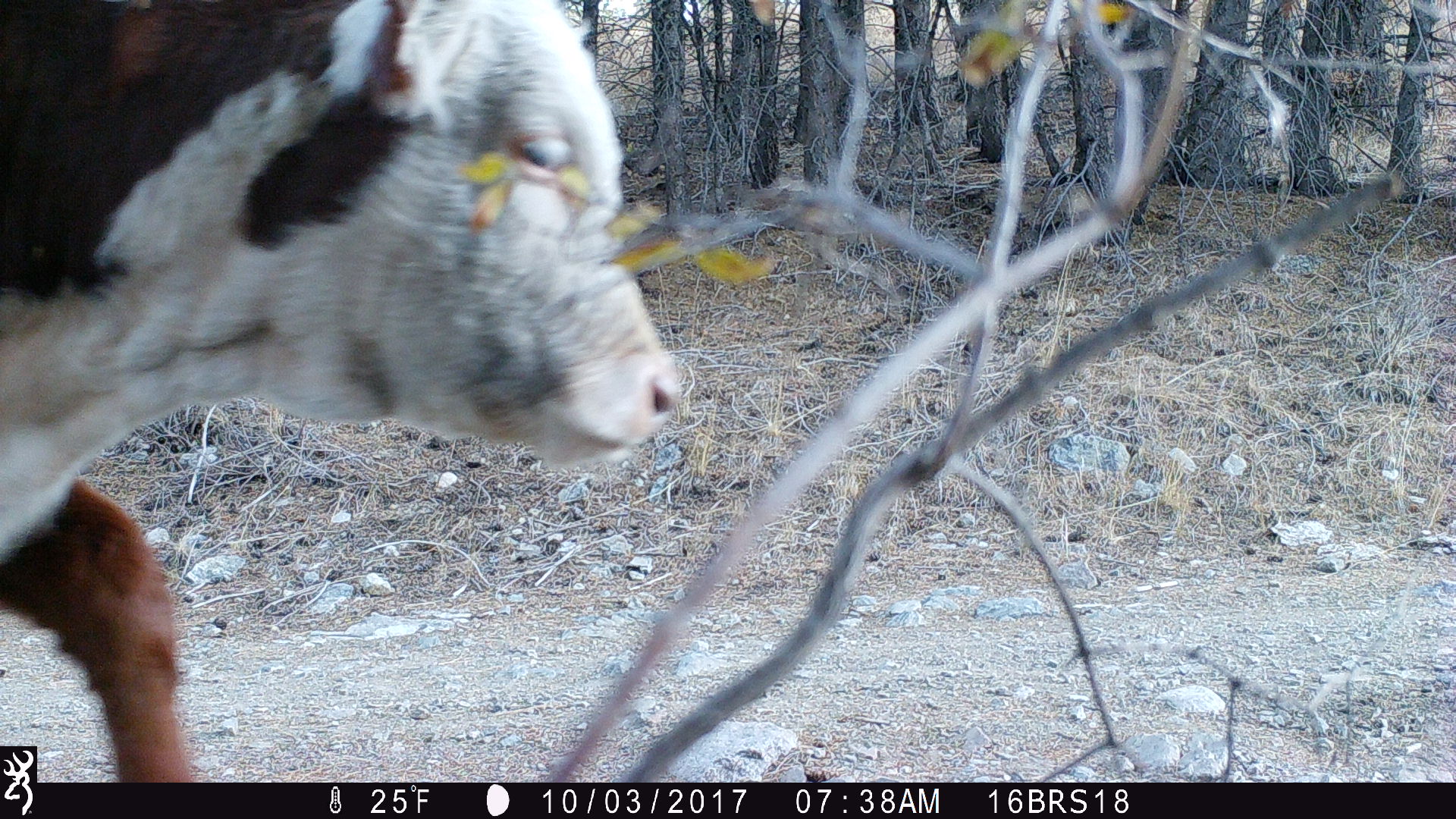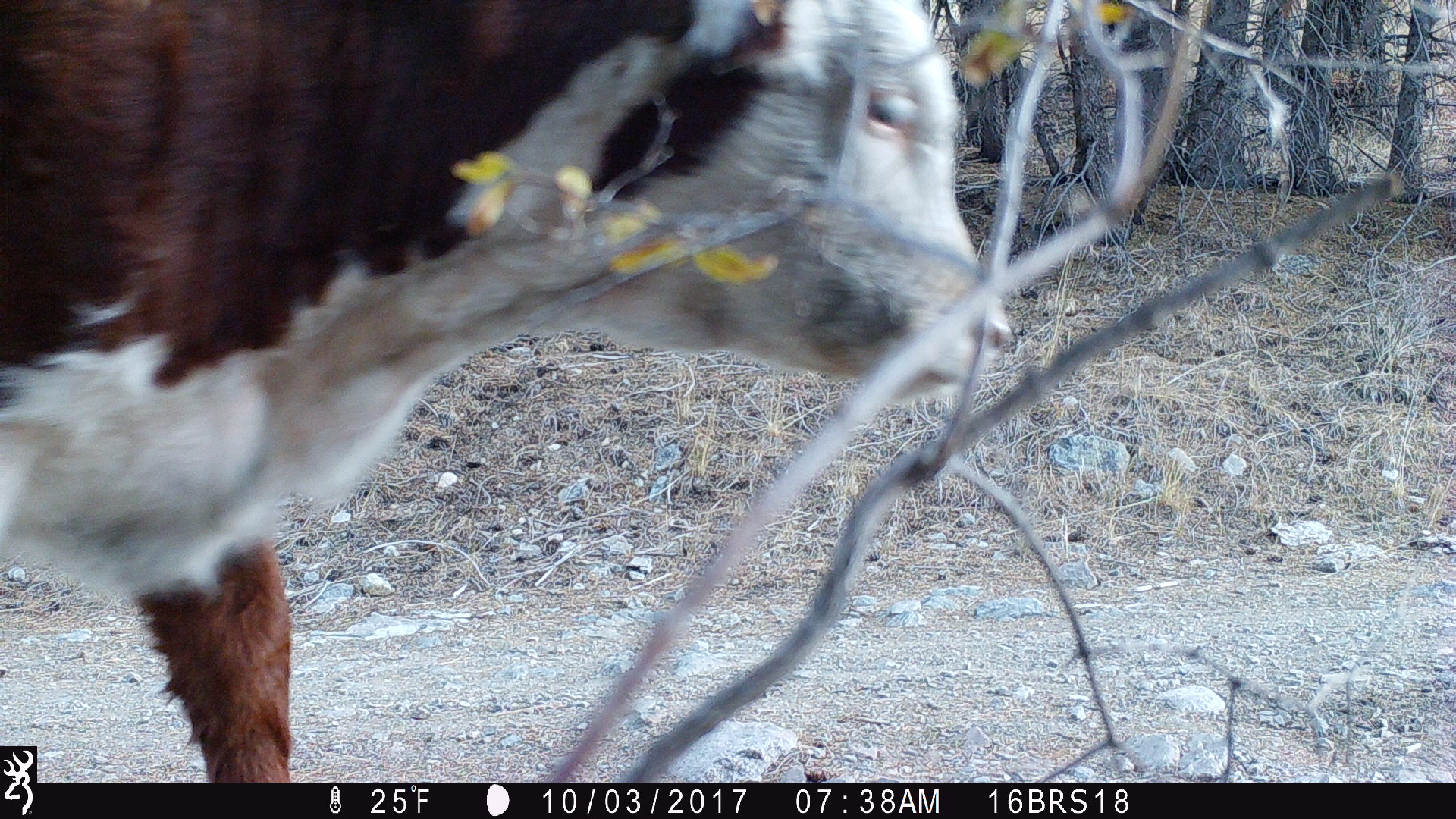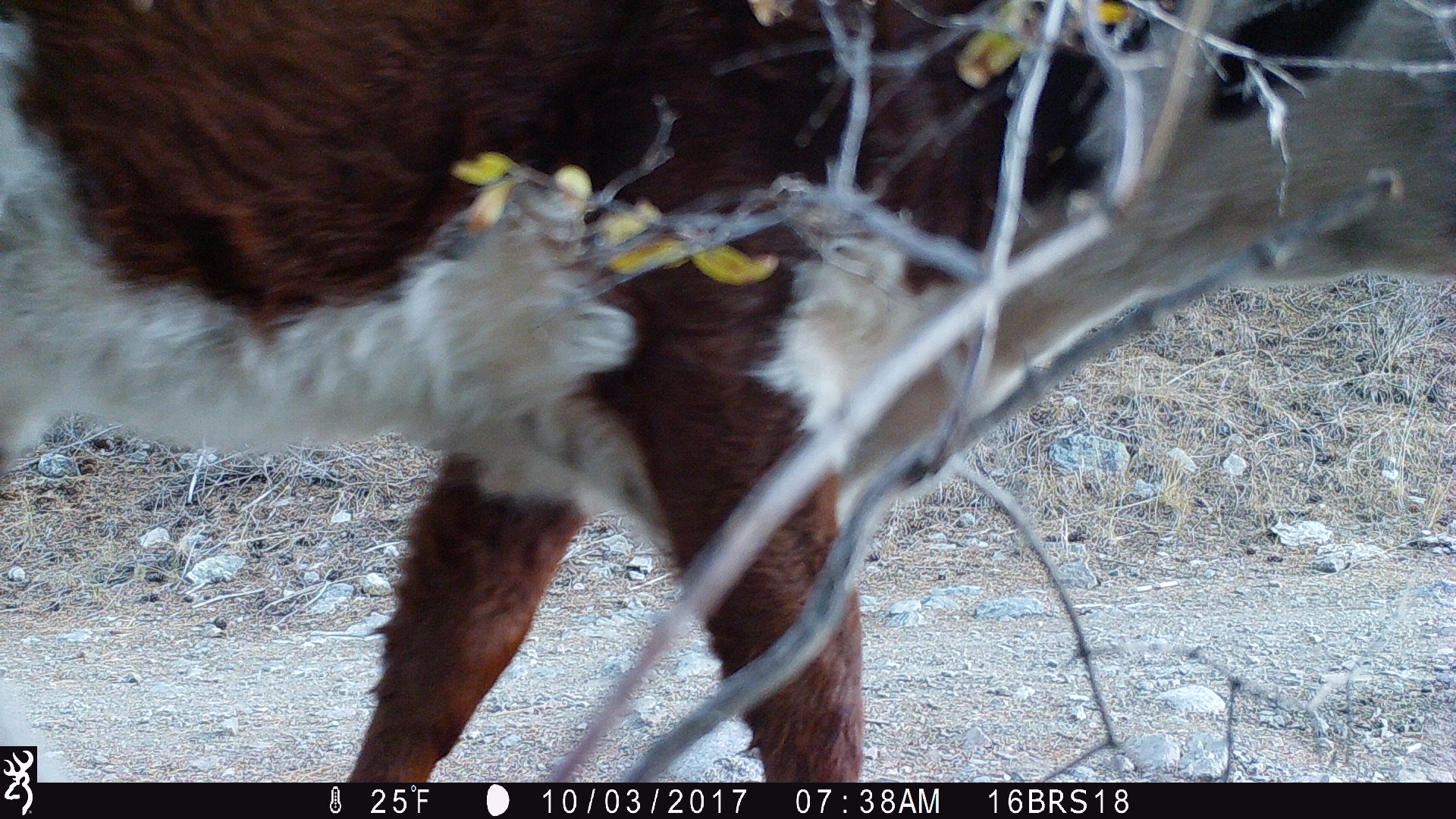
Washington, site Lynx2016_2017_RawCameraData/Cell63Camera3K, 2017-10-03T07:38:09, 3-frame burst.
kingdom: Animalia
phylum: Chordata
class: Mammalia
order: Artiodactyla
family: Bovidae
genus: Bos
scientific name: Bos taurus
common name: domestic cattle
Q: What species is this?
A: Domestic cattle (Bos taurus).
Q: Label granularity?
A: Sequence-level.